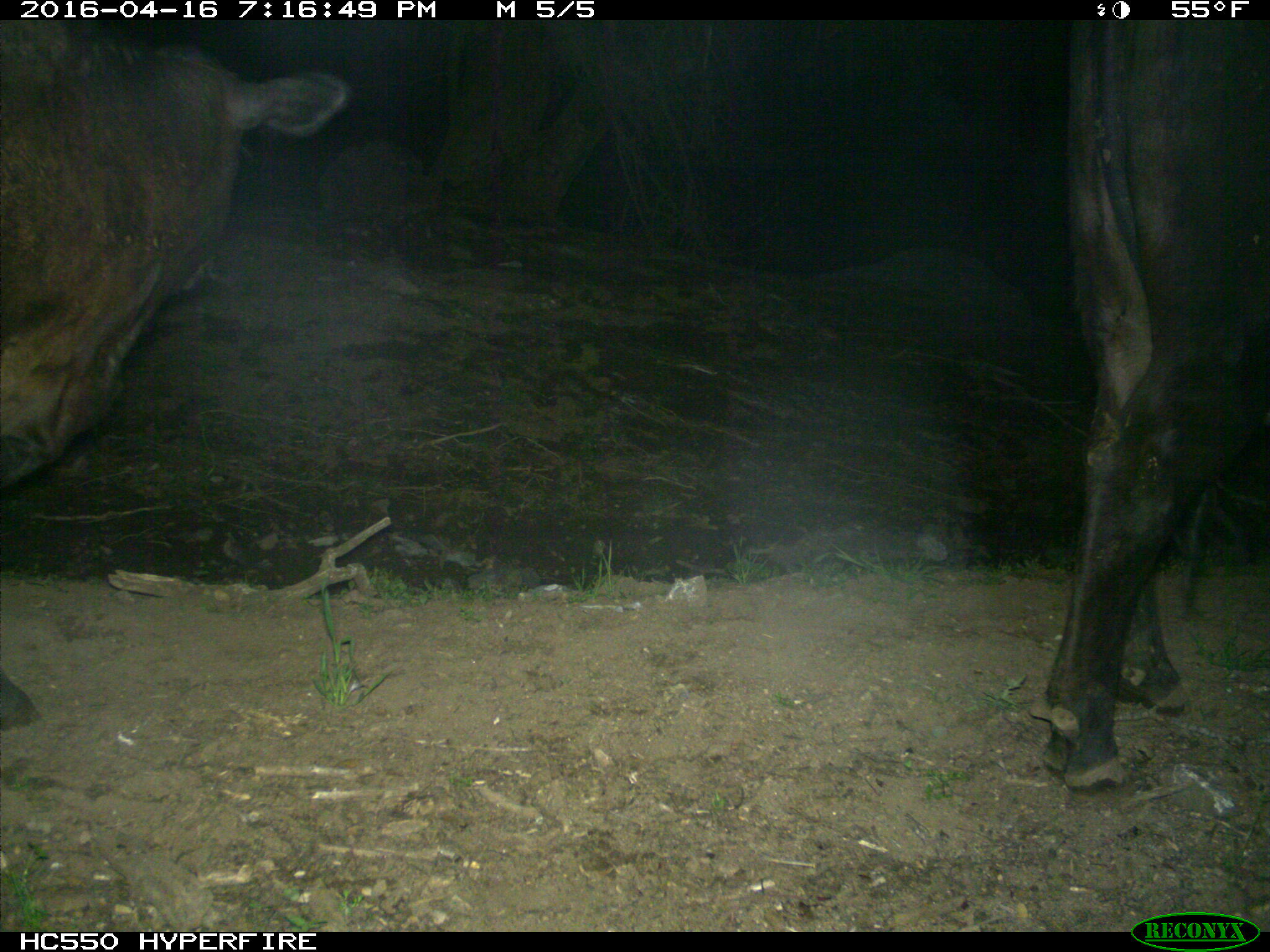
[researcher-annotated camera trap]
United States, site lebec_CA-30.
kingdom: Animalia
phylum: Chordata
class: Mammalia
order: Artiodactyla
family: Bovidae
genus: Bos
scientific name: Bos taurus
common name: domestic cow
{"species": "Bos taurus (domestic cow)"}